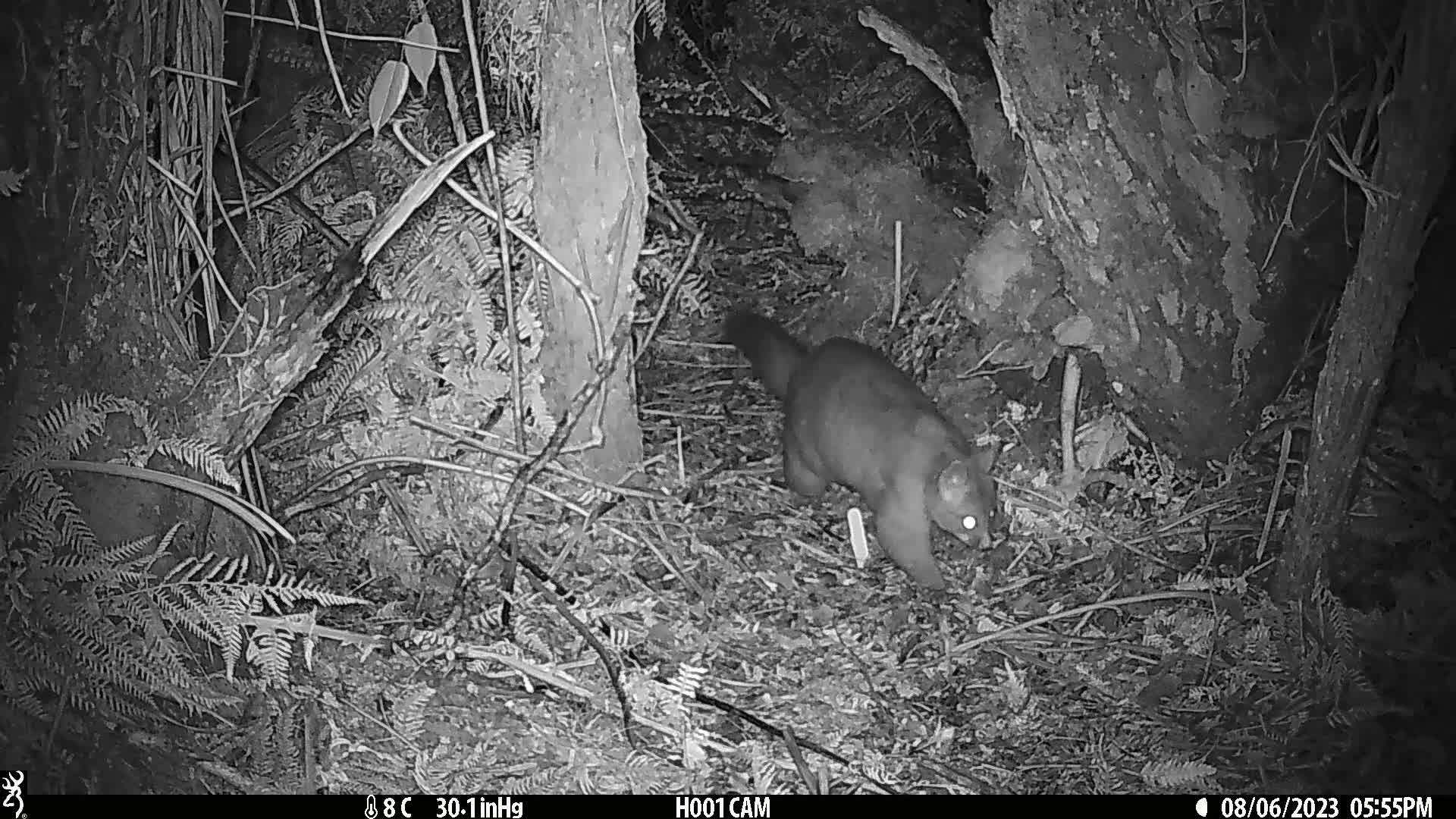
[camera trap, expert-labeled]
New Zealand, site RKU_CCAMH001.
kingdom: Animalia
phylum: Chordata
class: Mammalia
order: Diprotodontia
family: Phalangeridae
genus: Trichosurus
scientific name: Trichosurus vulpecula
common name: common brushtail possum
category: possum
Possum (common brushtail possum) (Trichosurus vulpecula).